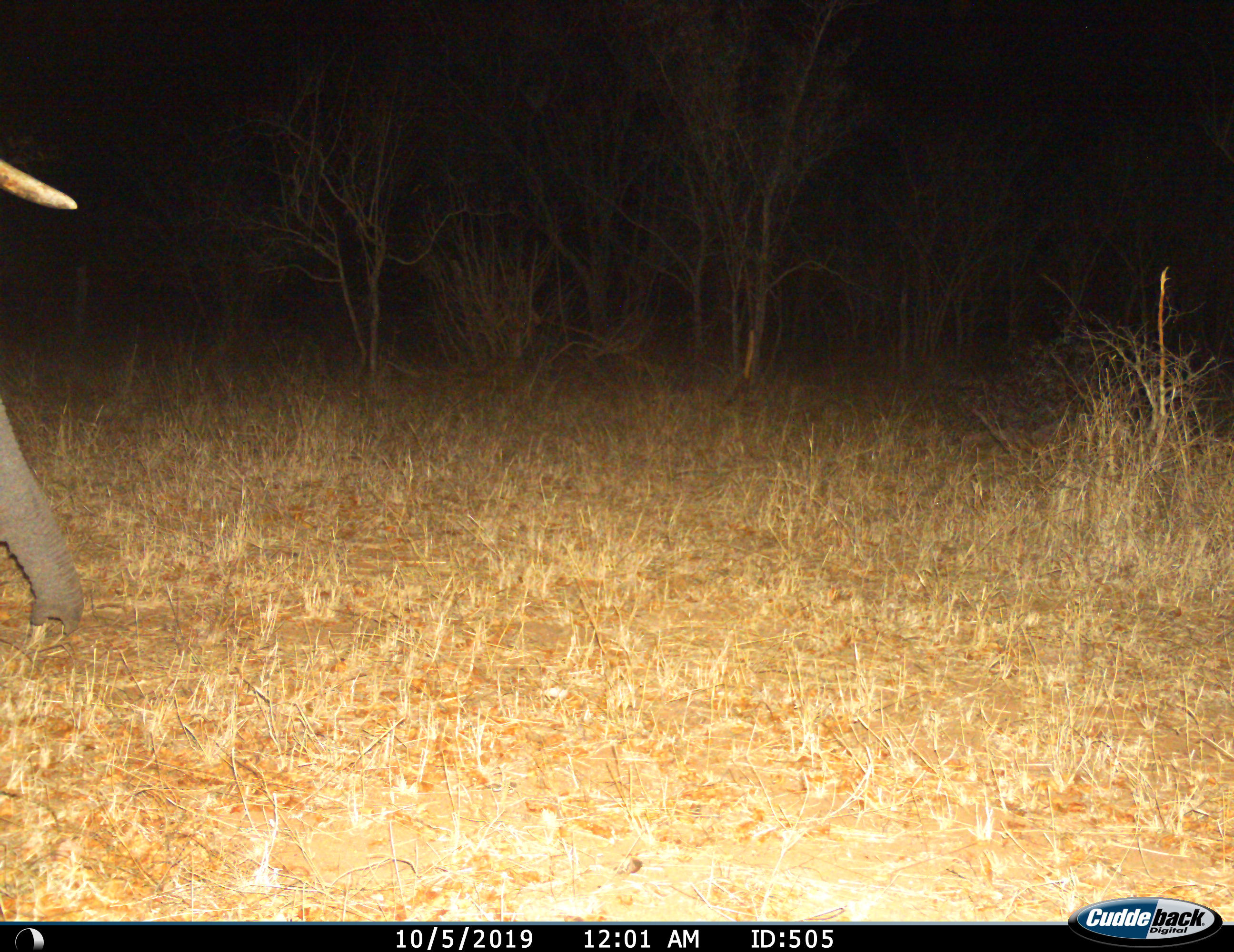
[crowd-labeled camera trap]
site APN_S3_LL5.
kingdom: Animalia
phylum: Chordata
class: Mammalia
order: Proboscidea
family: Elephantidae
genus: Loxodonta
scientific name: Loxodonta africana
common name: african bush elephant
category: elephant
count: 1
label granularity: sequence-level